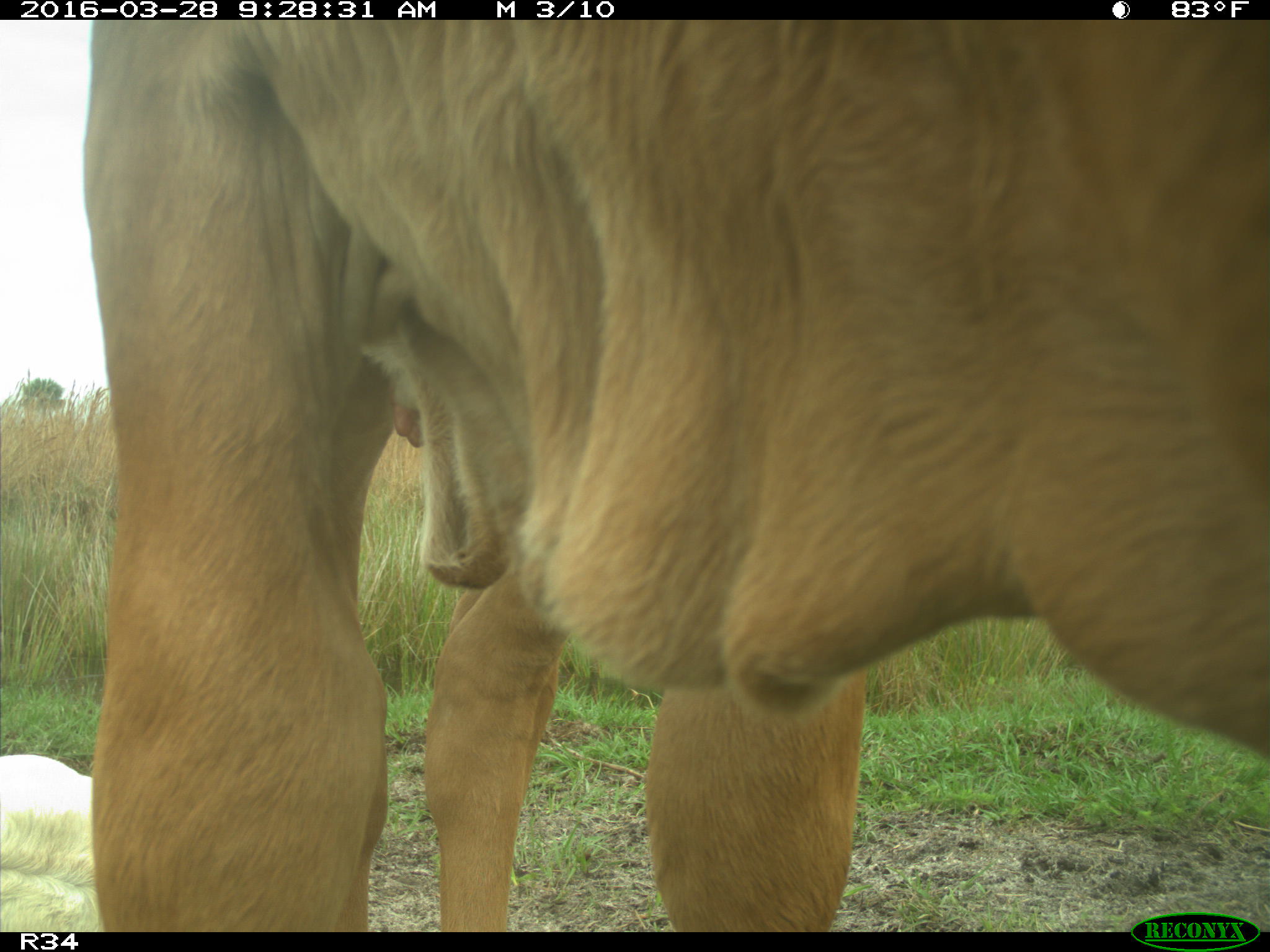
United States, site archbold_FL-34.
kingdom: Animalia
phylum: Chordata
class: Mammalia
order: Artiodactyla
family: Bovidae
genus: Bos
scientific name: Bos taurus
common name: domestic cow